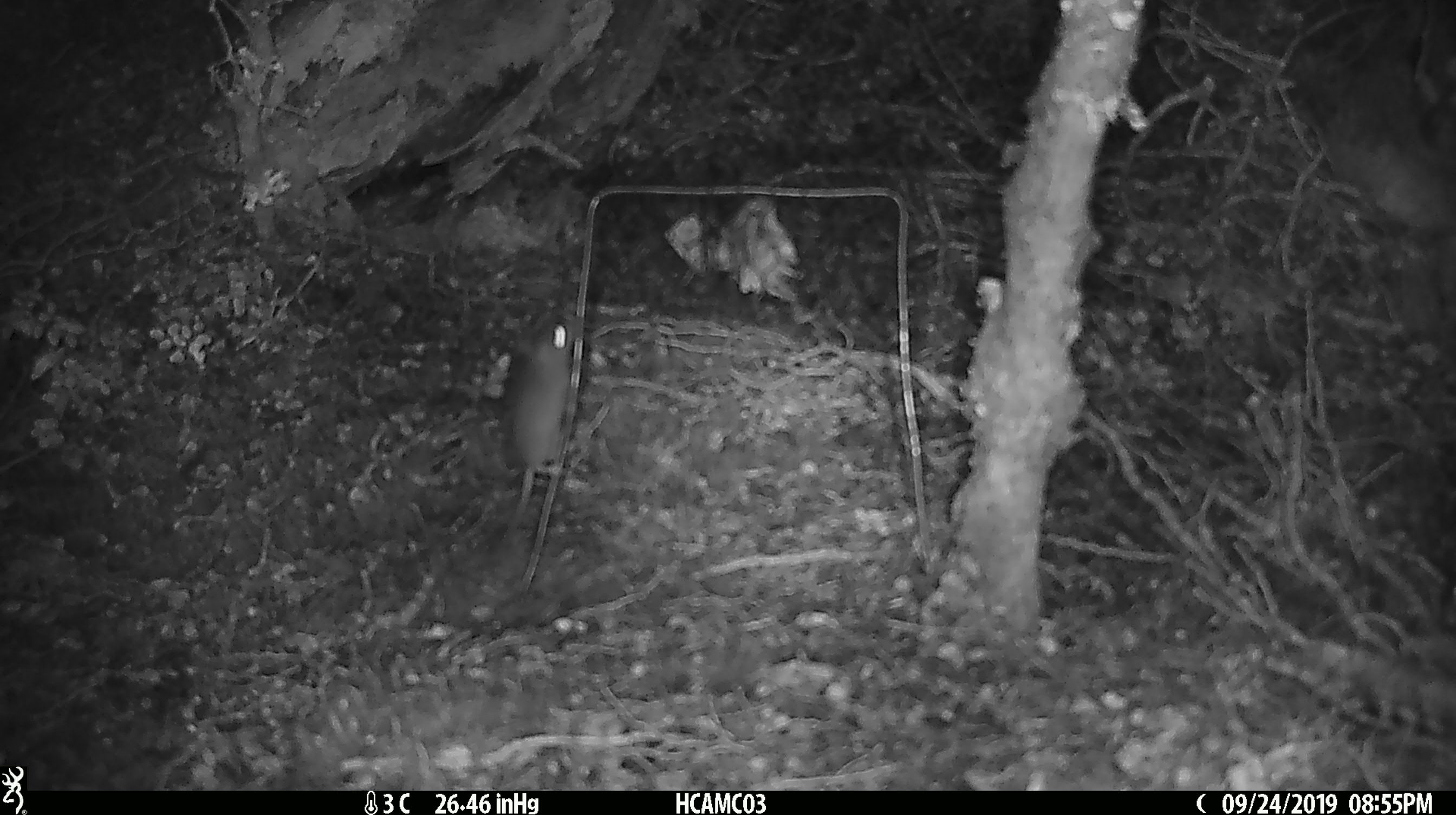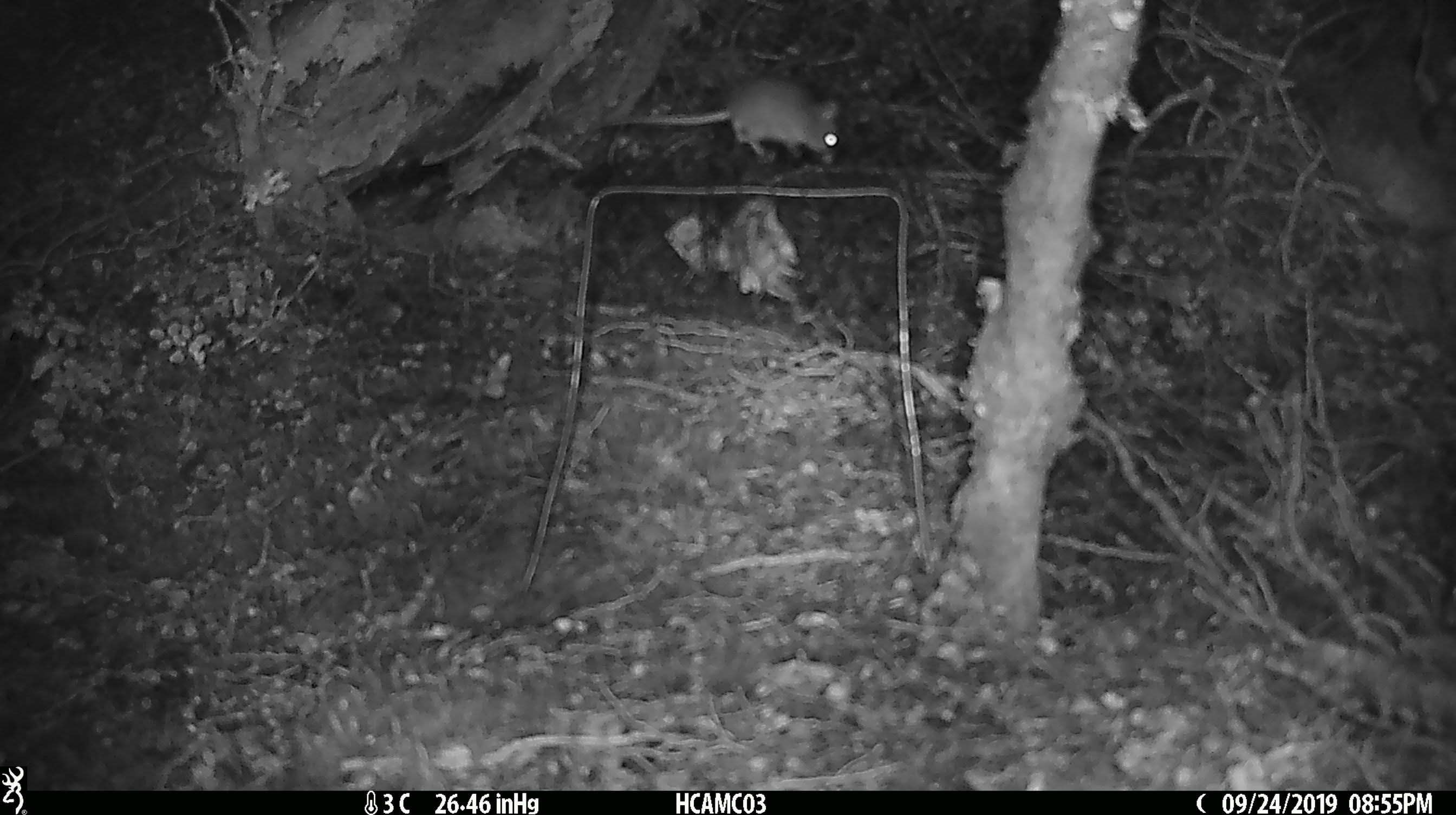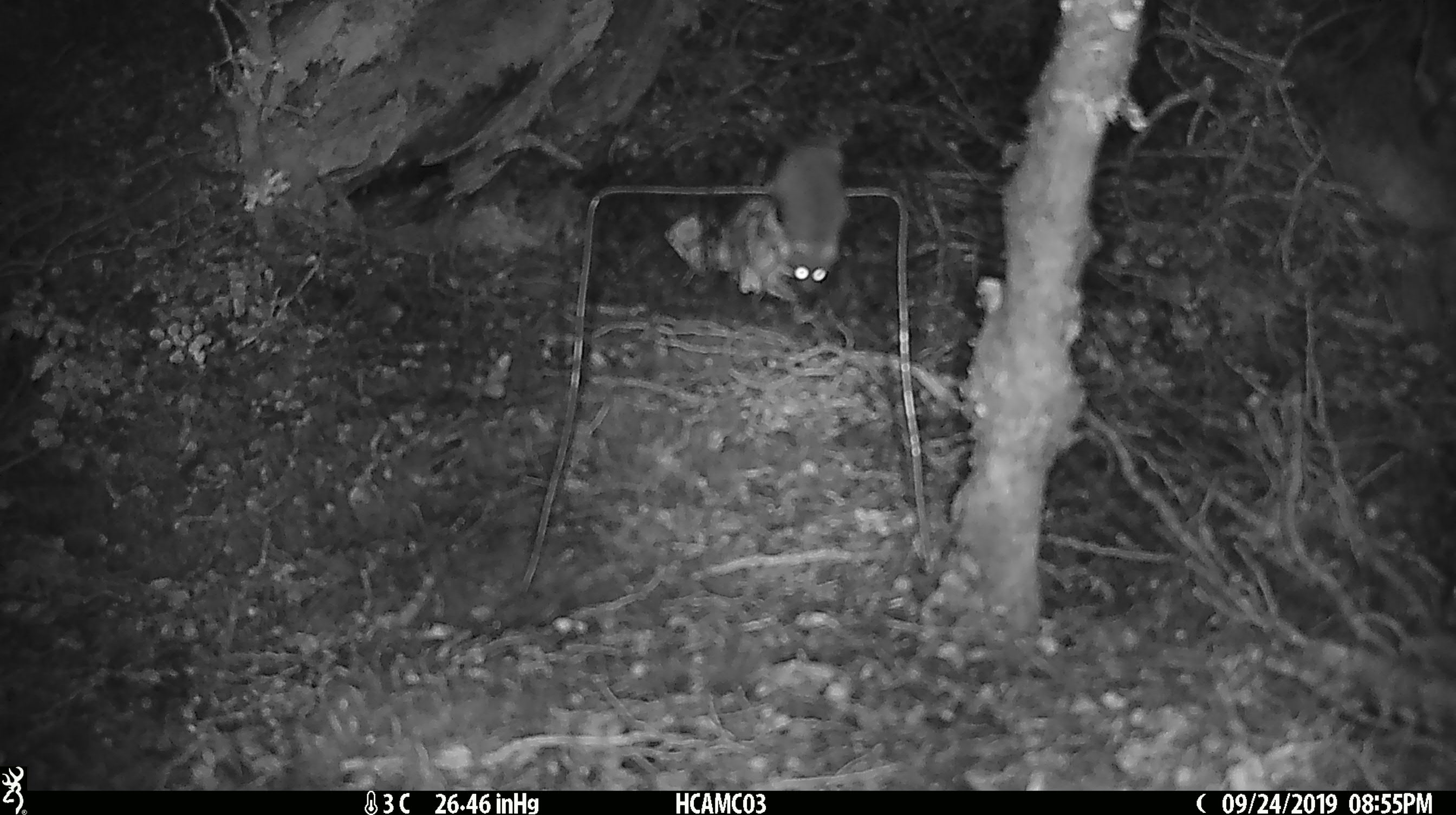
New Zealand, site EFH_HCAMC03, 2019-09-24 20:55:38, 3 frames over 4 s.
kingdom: Animalia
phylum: Chordata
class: Mammalia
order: Rodentia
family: Muridae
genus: Mus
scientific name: Mus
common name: mouse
Mouse (Mus).